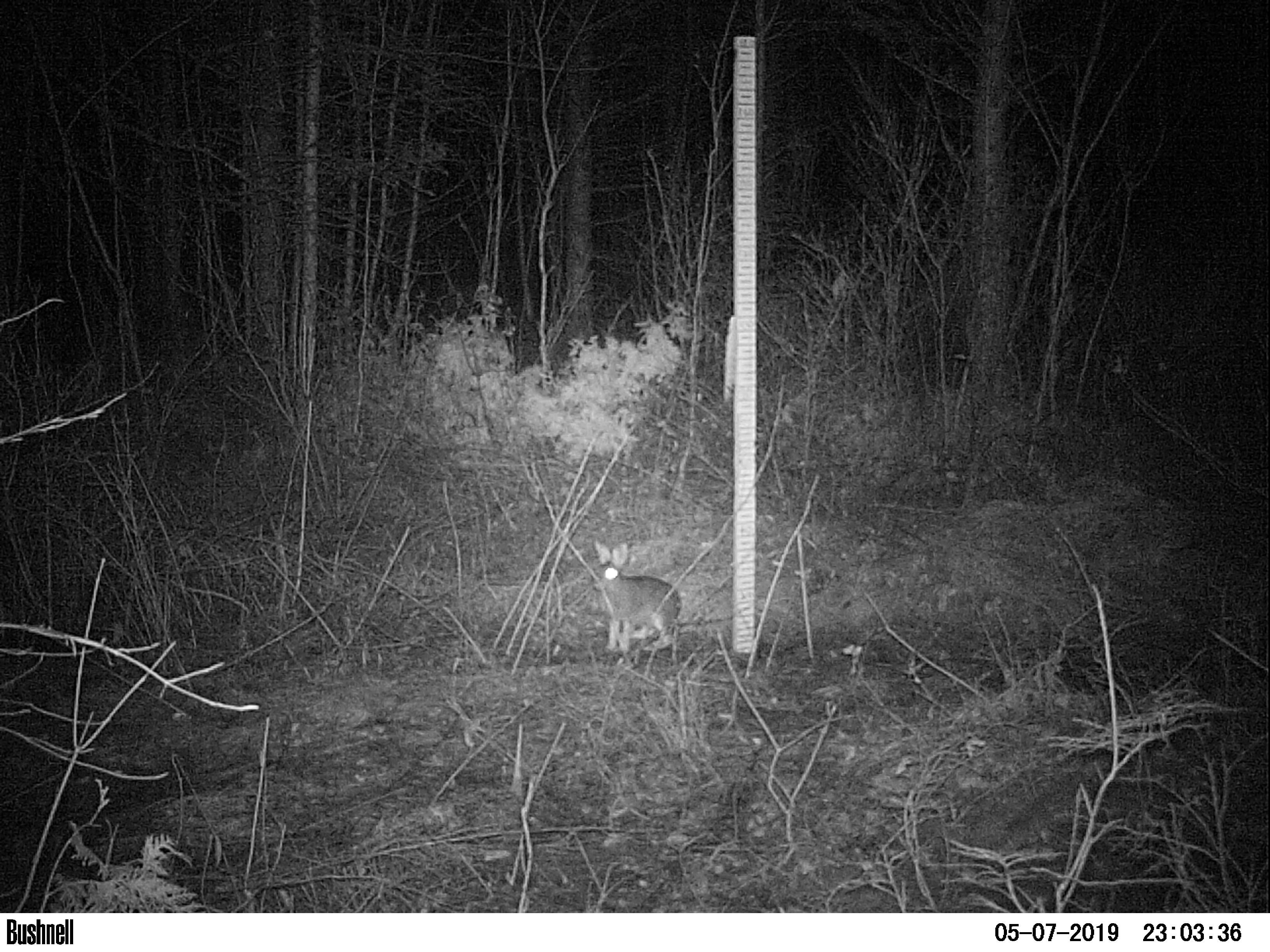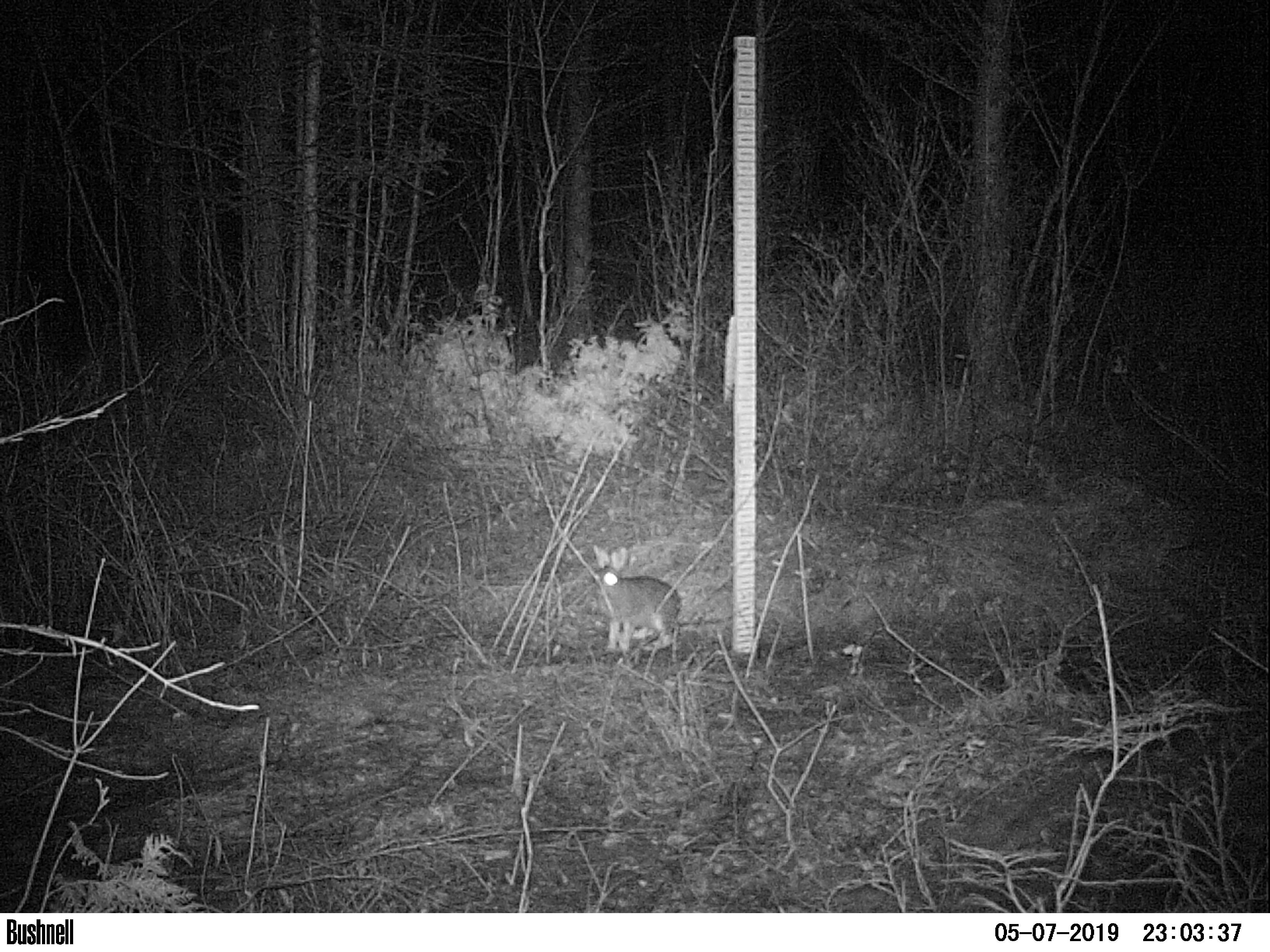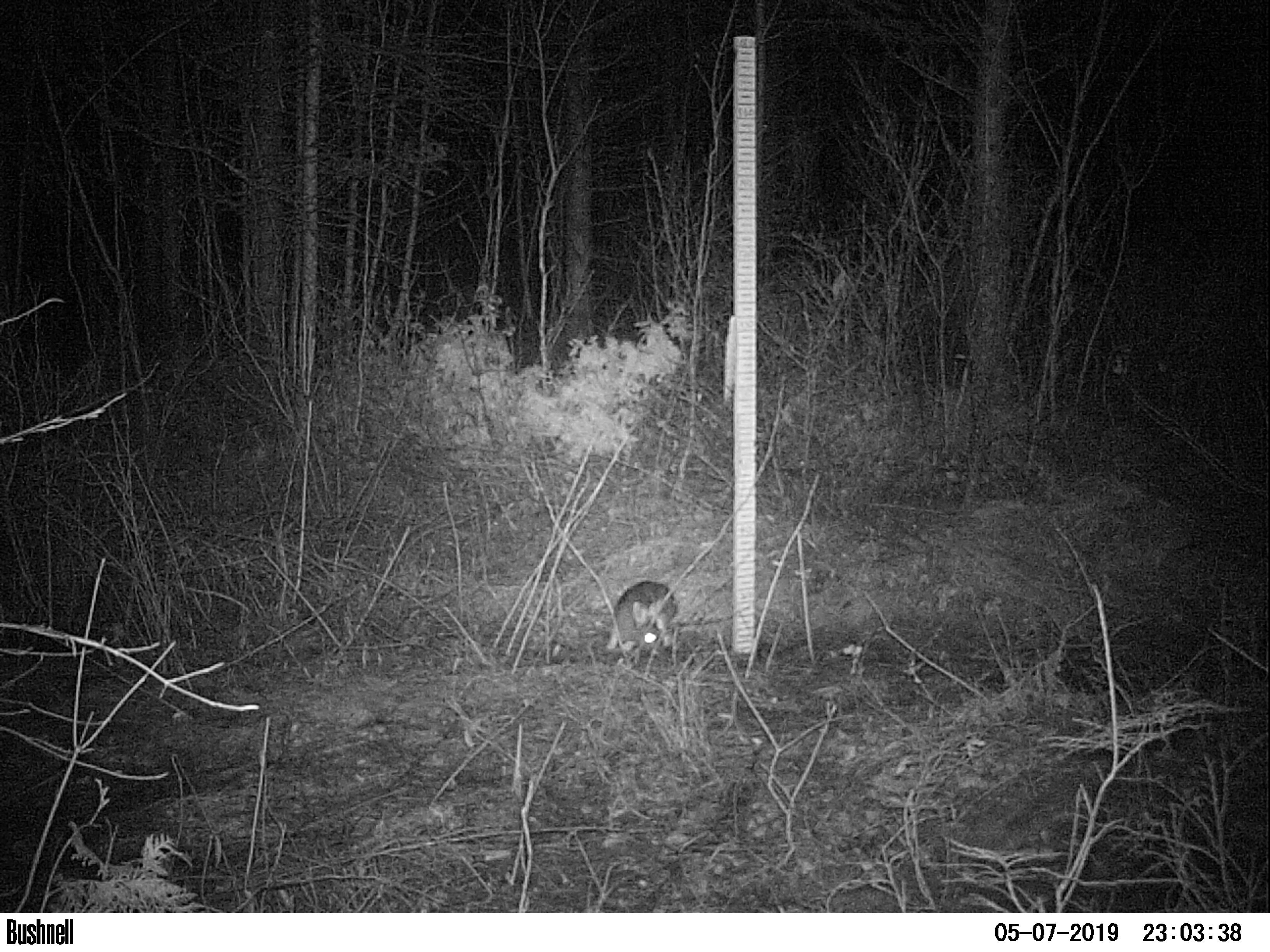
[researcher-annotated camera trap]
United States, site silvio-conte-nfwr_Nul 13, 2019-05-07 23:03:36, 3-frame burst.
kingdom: Animalia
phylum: Chordata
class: Mammalia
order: Lagomorpha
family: Leporidae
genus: Lepus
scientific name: Lepus americanus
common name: snowshoe hare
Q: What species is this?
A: Snowshoe hare (Lepus americanus).